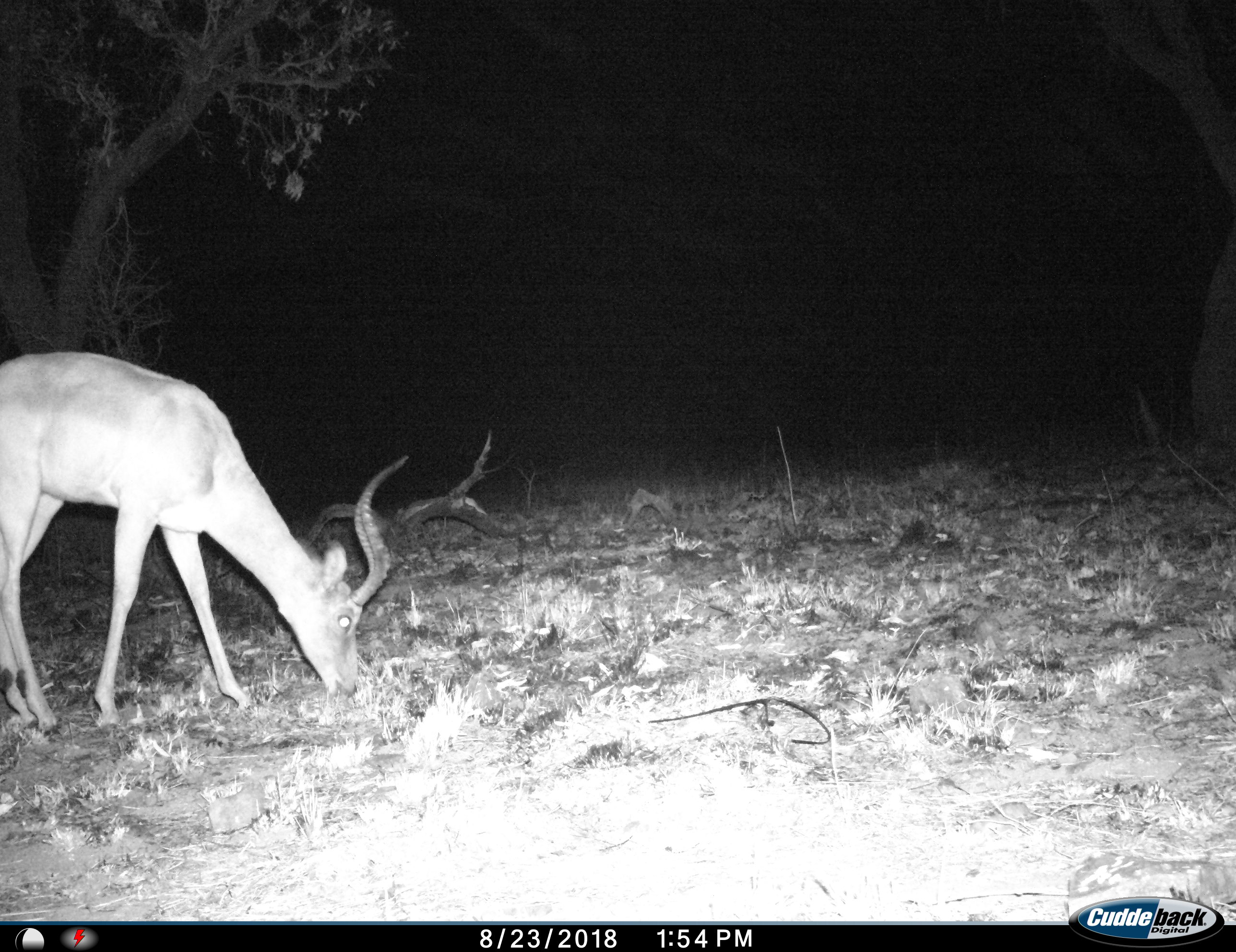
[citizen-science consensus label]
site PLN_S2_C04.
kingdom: Animalia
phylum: Chordata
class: Mammalia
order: Artiodactyla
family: Bovidae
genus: Aepyceros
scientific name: Aepyceros melampus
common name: impala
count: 1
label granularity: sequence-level